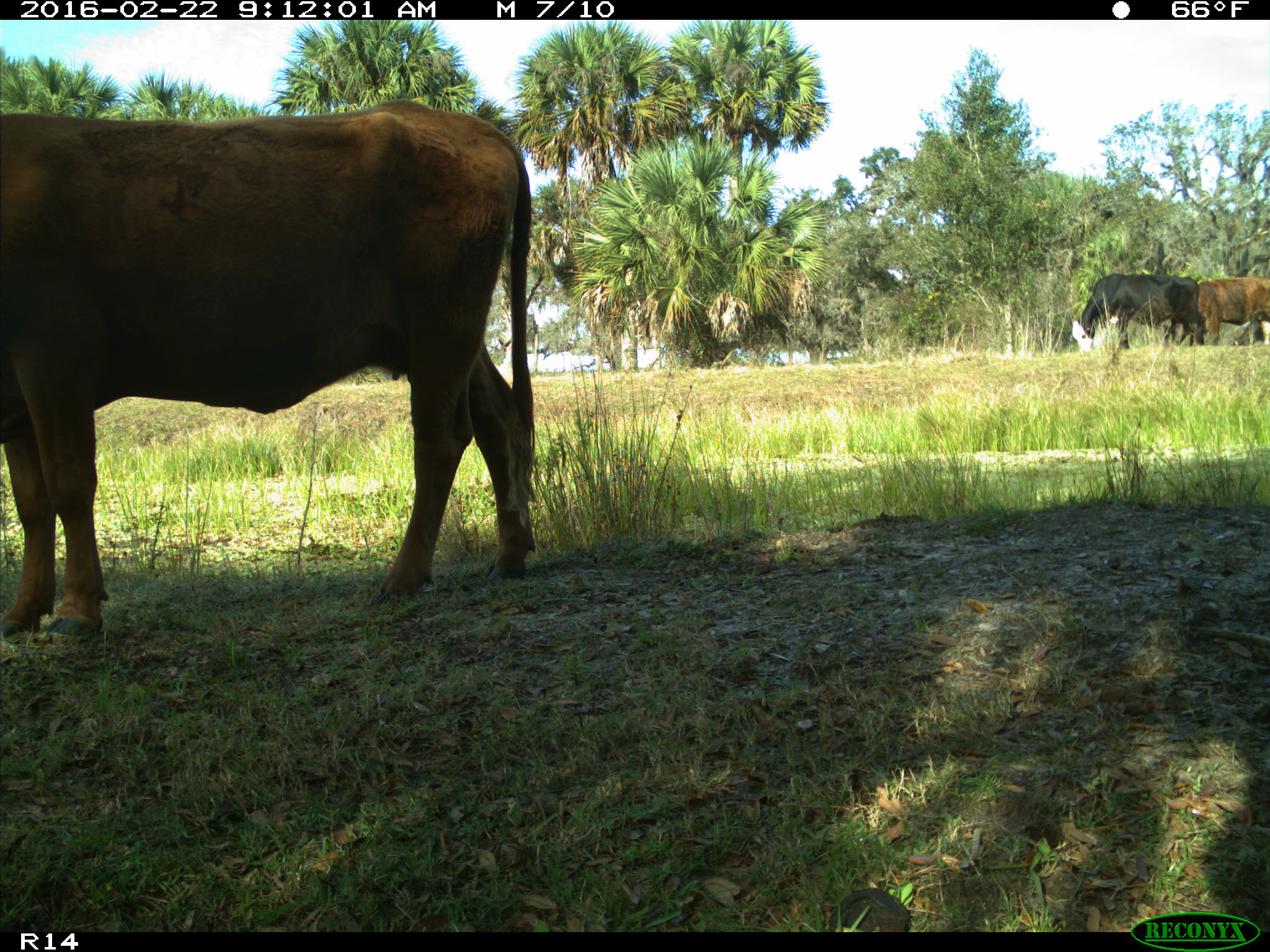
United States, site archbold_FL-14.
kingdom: Animalia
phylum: Chordata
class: Mammalia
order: Artiodactyla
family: Bovidae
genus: Bos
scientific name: Bos taurus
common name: domestic cow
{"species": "Bos taurus (domestic cow)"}